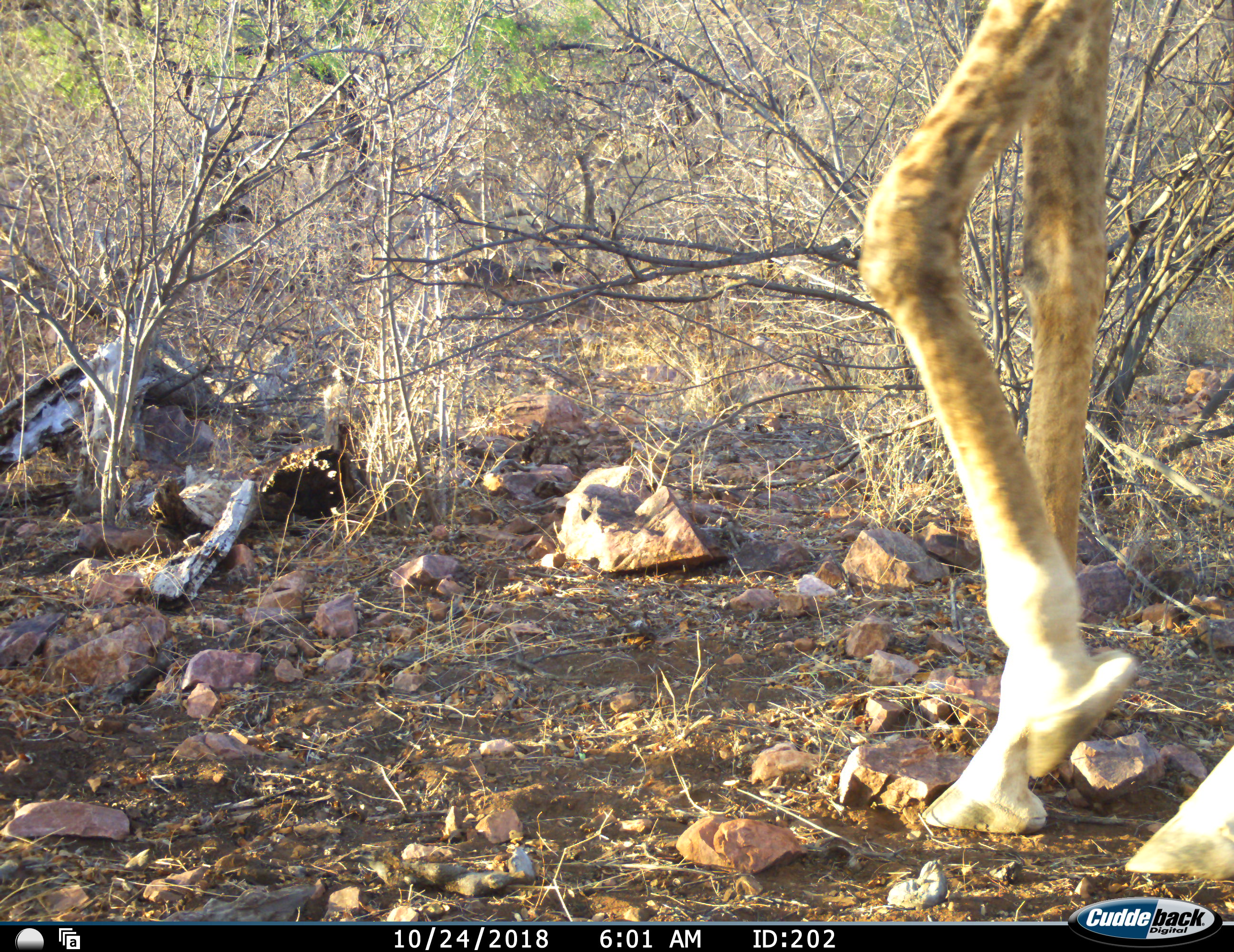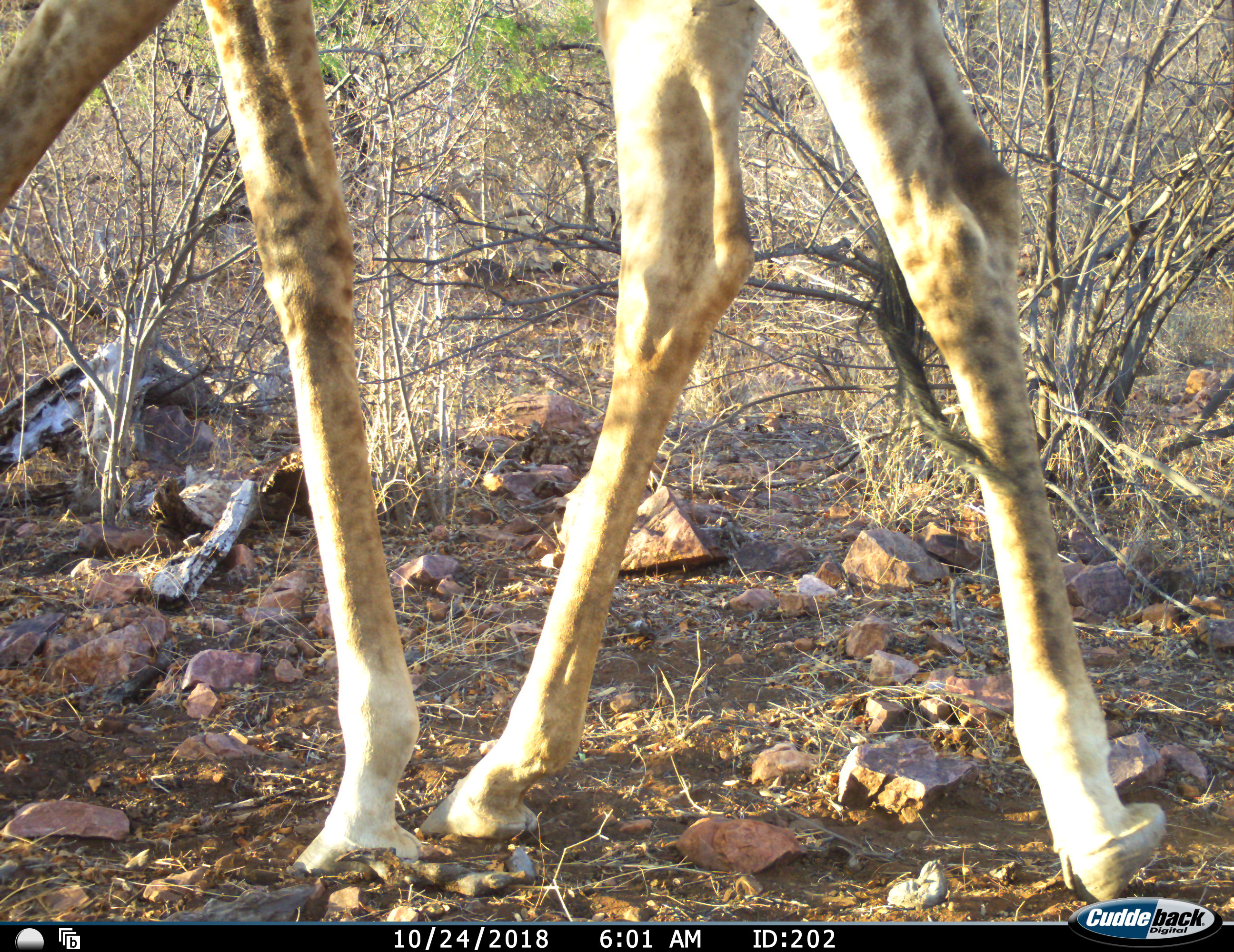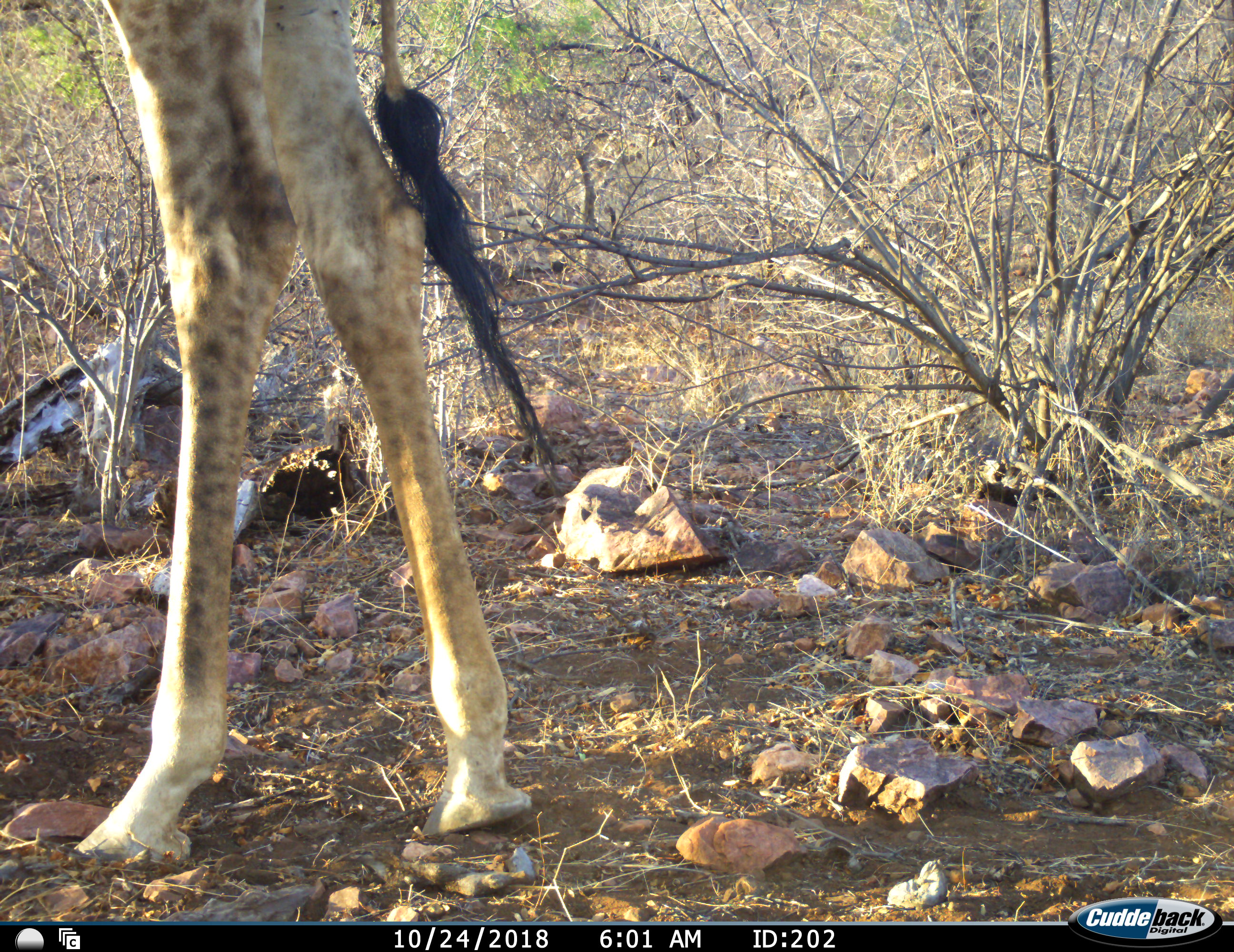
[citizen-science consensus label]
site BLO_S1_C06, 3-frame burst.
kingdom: Animalia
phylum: Chordata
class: Mammalia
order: Artiodactyla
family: Giraffidae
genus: Giraffa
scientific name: Giraffa camelopardalis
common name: giraffe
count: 1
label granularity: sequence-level